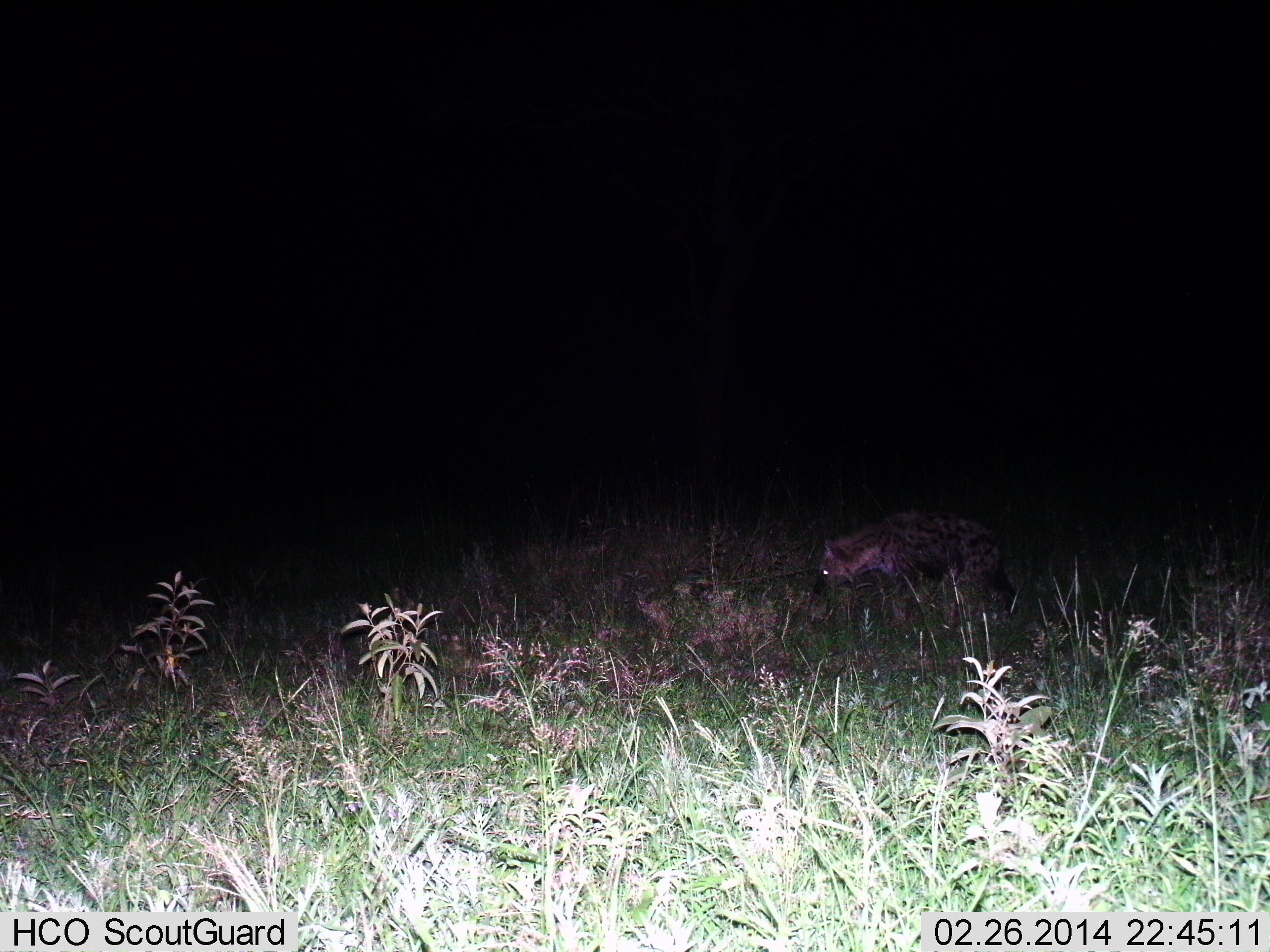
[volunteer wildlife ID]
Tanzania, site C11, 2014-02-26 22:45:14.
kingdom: Animalia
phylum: Chordata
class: Mammalia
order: Carnivora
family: Hyaenidae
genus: Crocuta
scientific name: Crocuta crocuta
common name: spotted hyena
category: hyenaspotted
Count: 1.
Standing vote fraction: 50%.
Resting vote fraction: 0%.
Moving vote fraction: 30%.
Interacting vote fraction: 0%.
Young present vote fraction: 0%.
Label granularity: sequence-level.